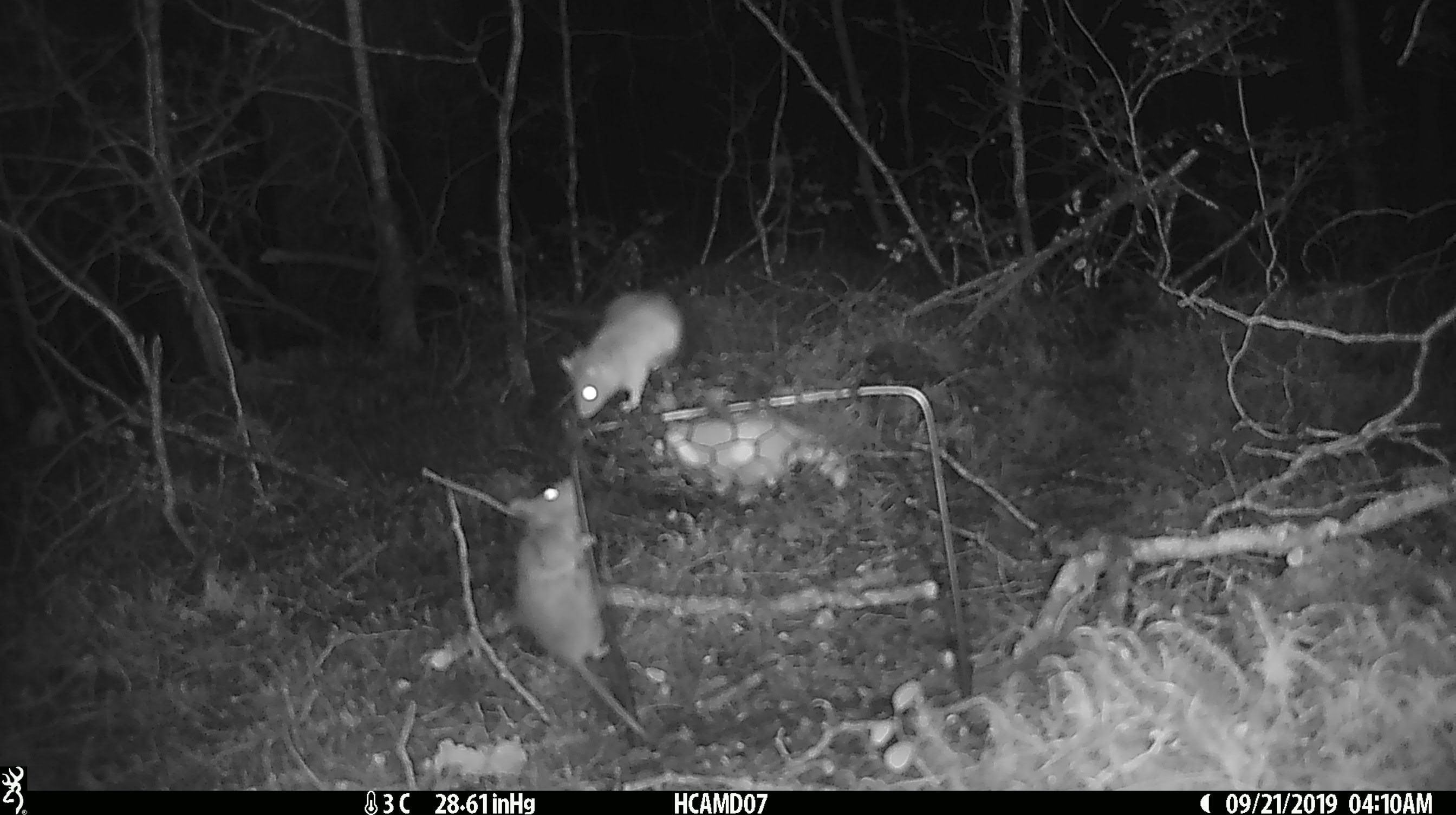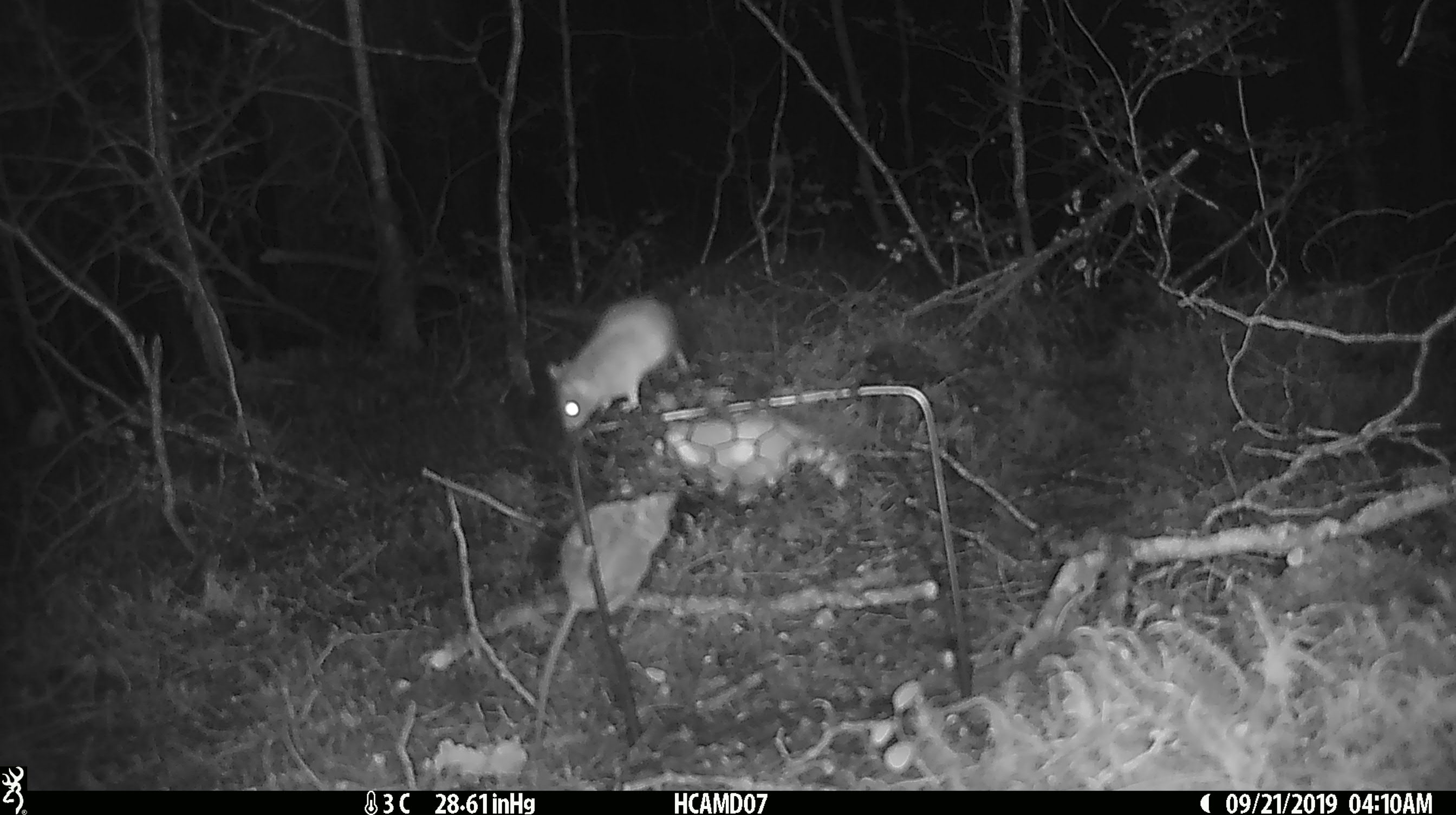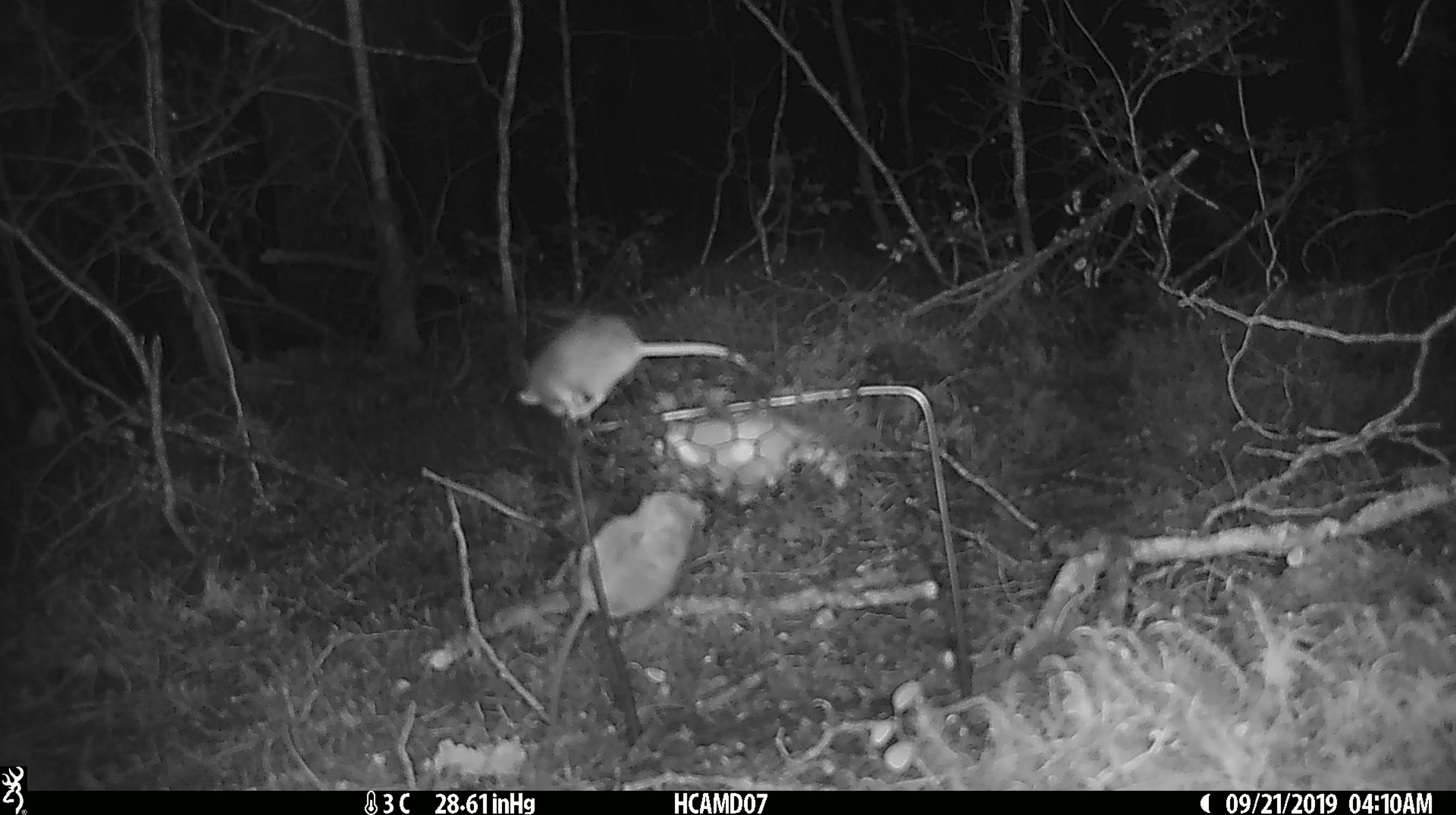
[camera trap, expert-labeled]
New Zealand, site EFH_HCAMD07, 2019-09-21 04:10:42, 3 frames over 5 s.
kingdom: Animalia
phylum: Chordata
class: Mammalia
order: Rodentia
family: Muridae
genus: Mus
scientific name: Mus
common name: mouse